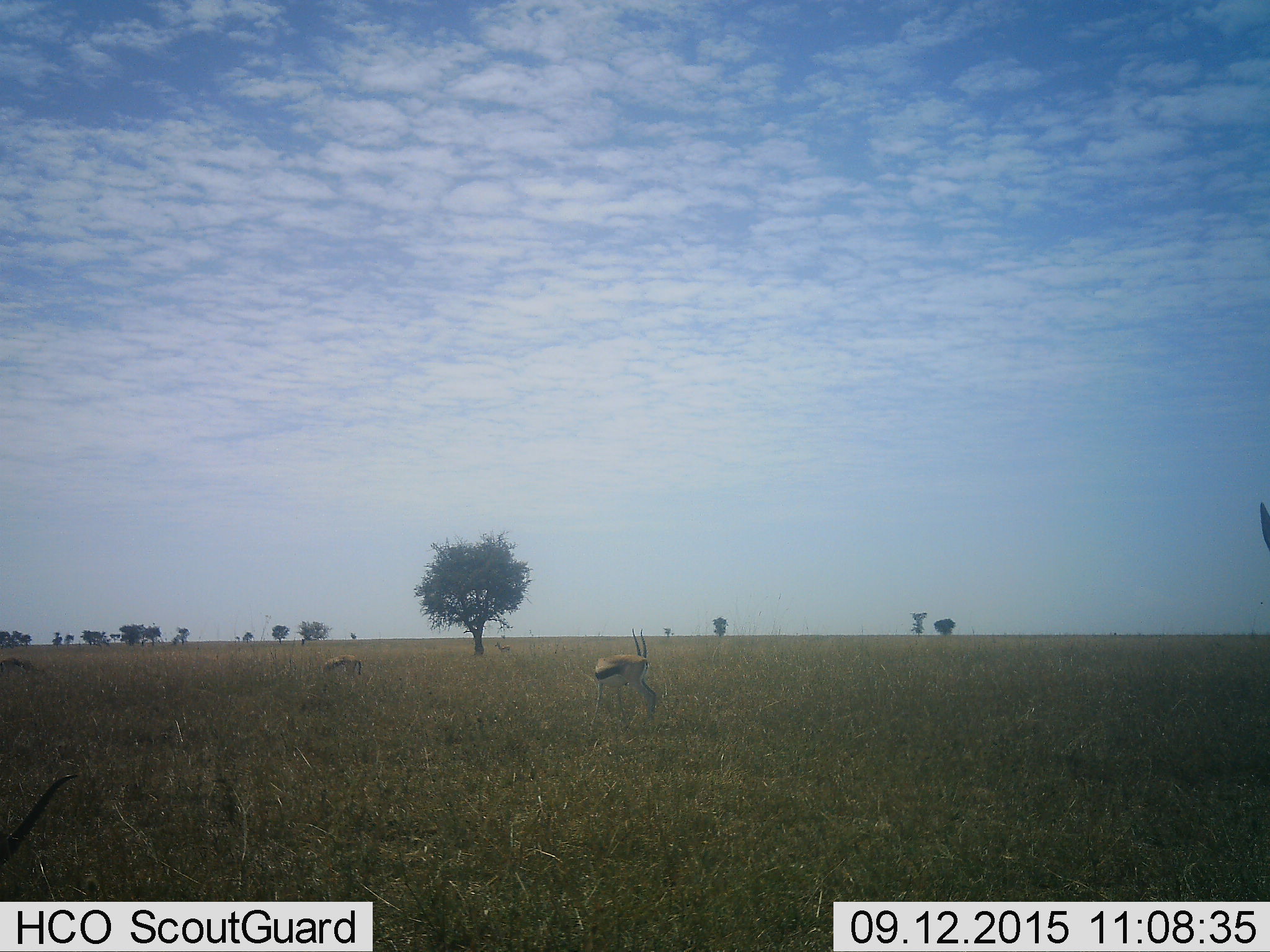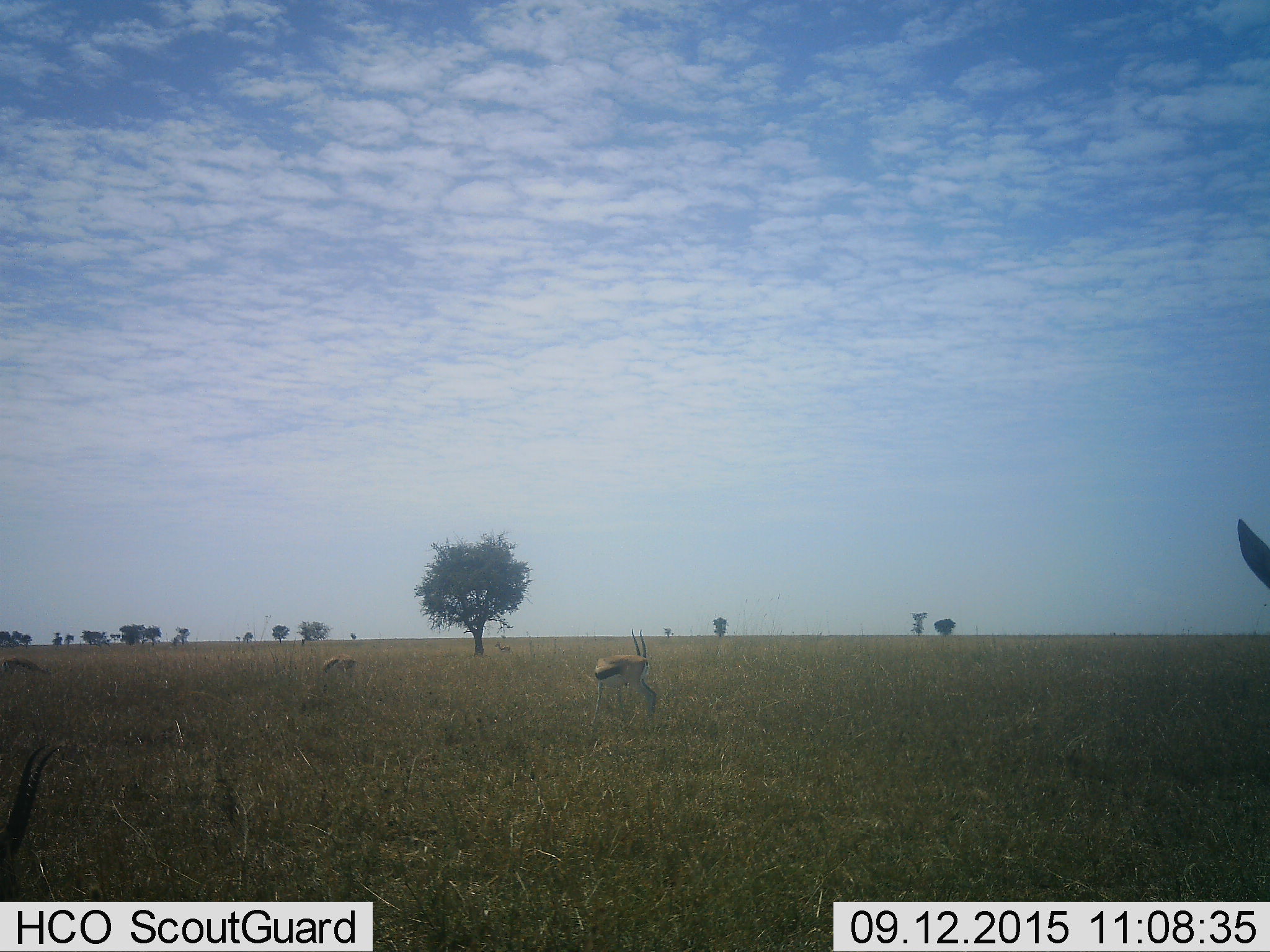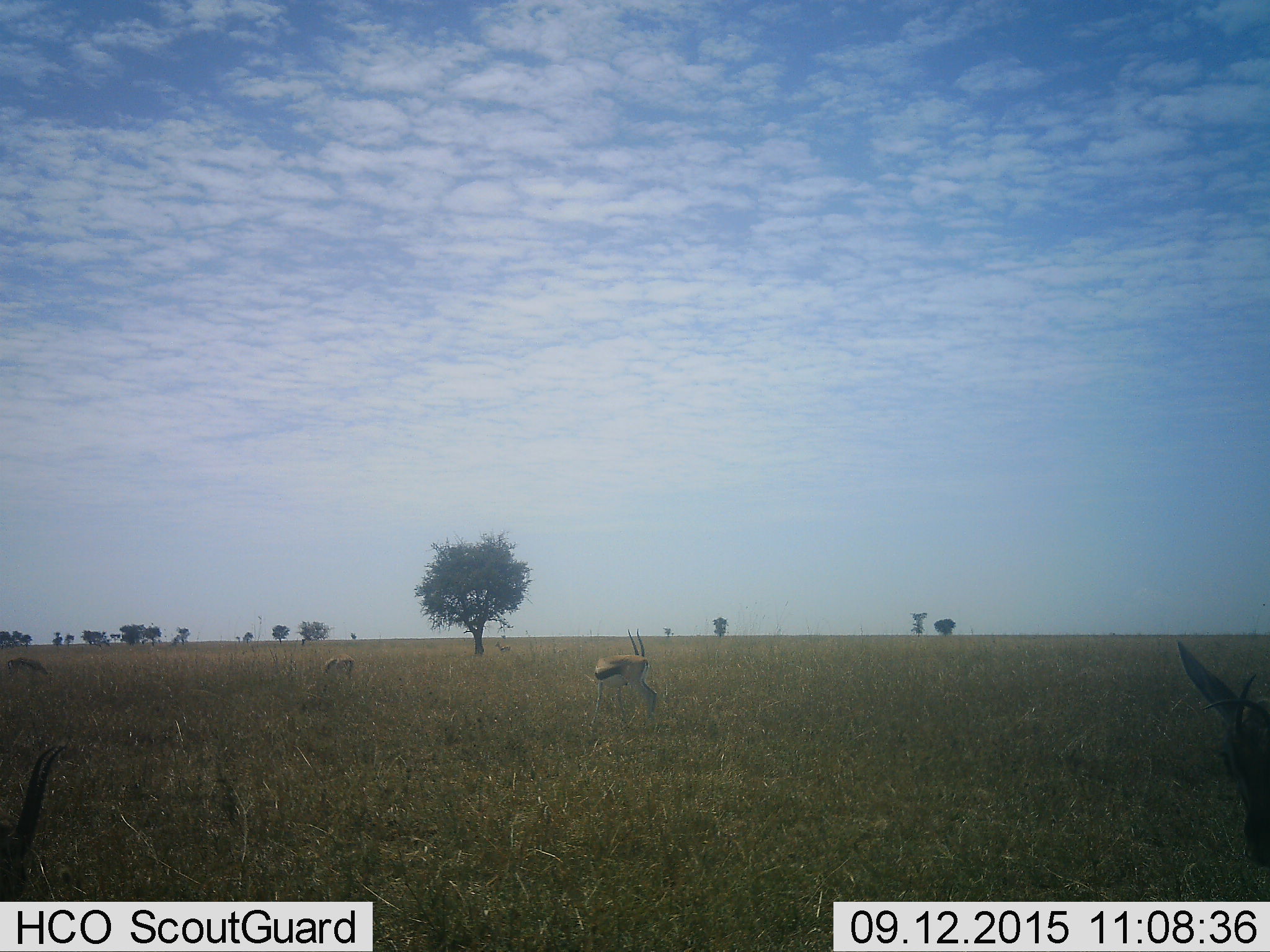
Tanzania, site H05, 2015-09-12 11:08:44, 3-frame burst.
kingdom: Animalia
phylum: Chordata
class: Mammalia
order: Artiodactyla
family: Bovidae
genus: Eudorcas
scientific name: Eudorcas thomsonii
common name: thomson's gazelle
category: gazellethomsons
Gazellethomsons (thomson's gazelle) (Eudorcas thomsonii), count 4. Behavior (volunteer vote fractions): standing 67%, resting 0%, moving 22%, interacting 0%. Young present (vote fraction): 0%. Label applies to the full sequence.